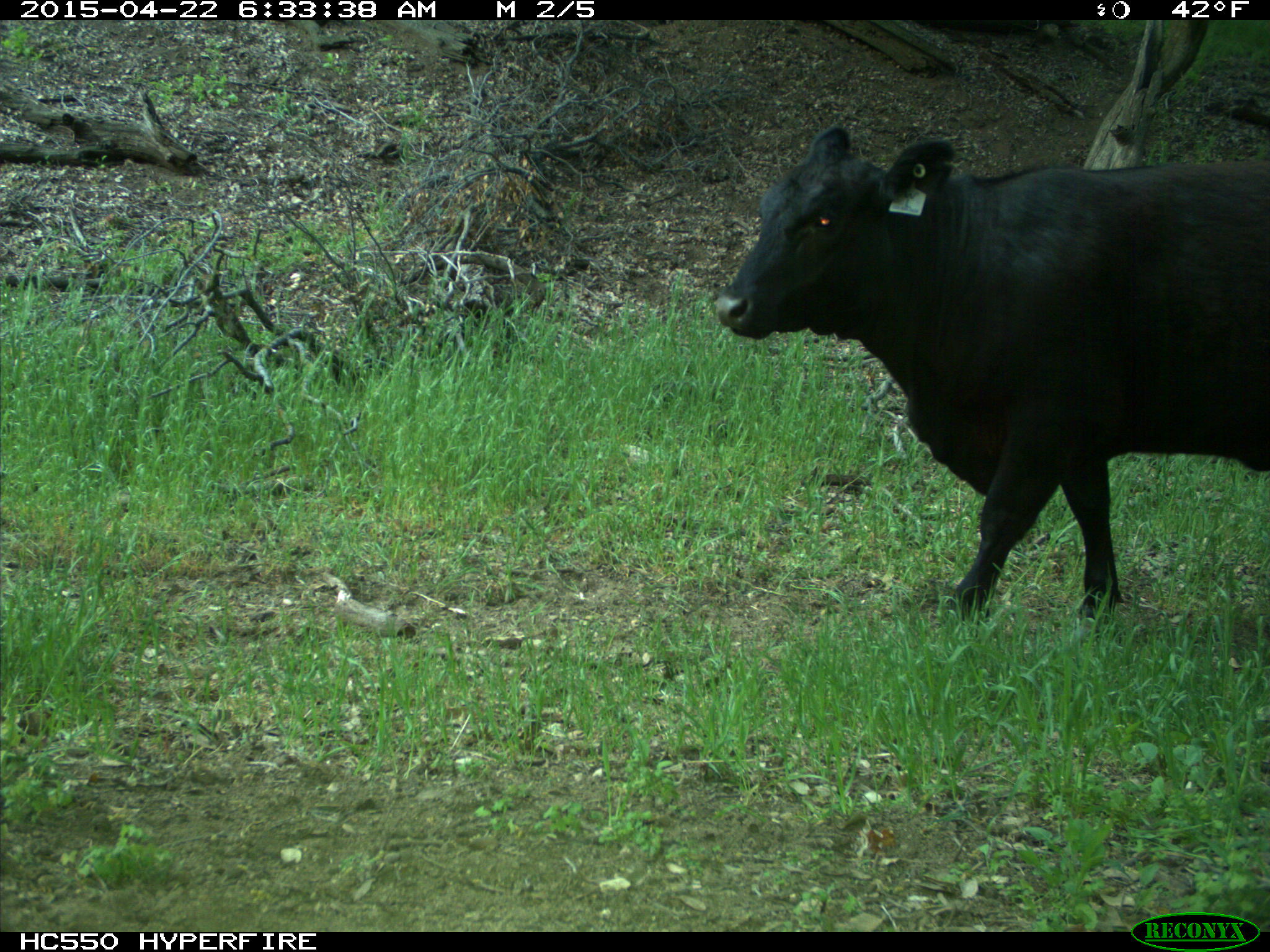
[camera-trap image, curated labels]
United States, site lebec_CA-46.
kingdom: Animalia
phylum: Chordata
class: Mammalia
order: Artiodactyla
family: Bovidae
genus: Bos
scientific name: Bos taurus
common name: domestic cow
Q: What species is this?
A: Bos taurus (domestic cow).